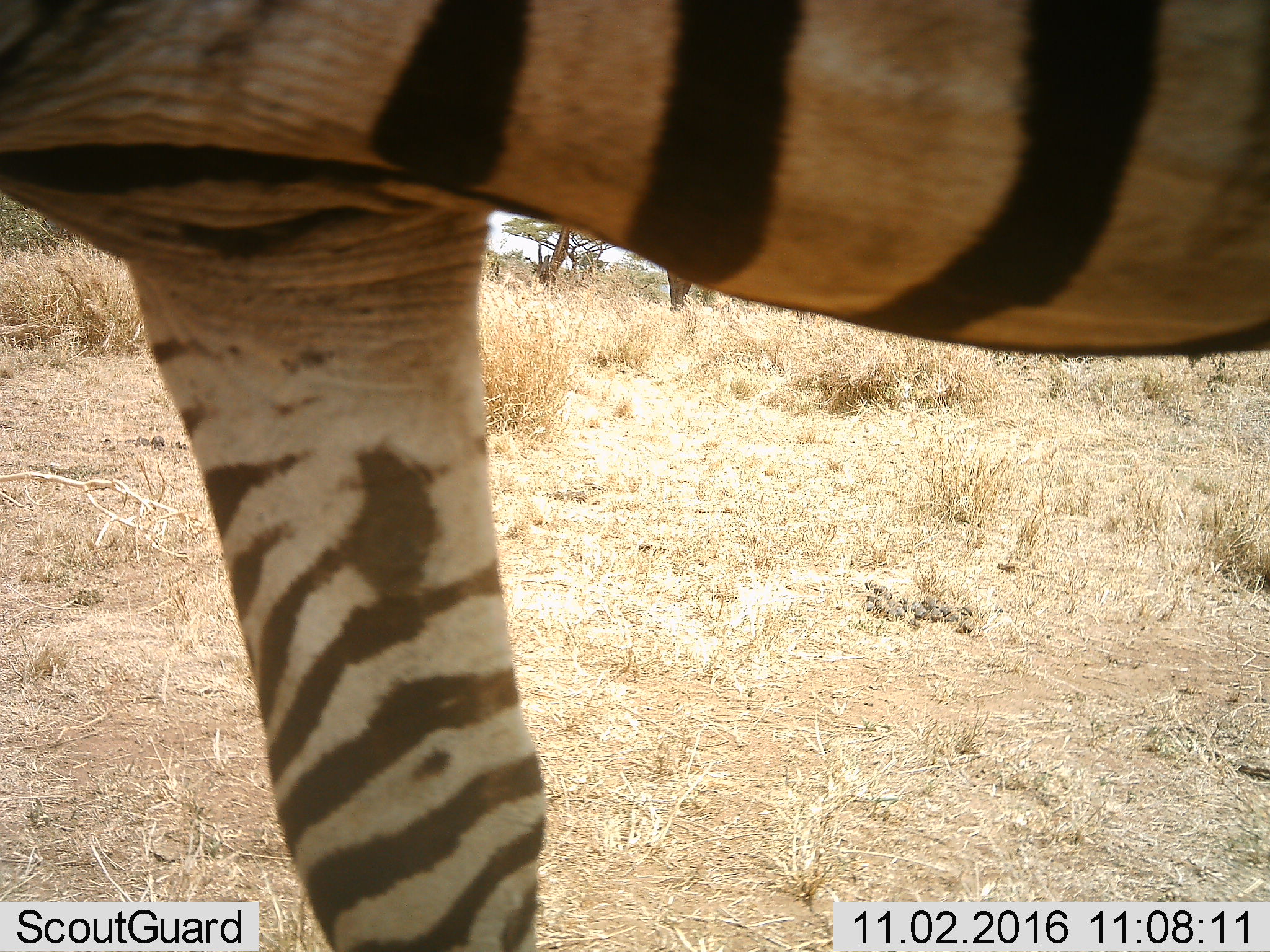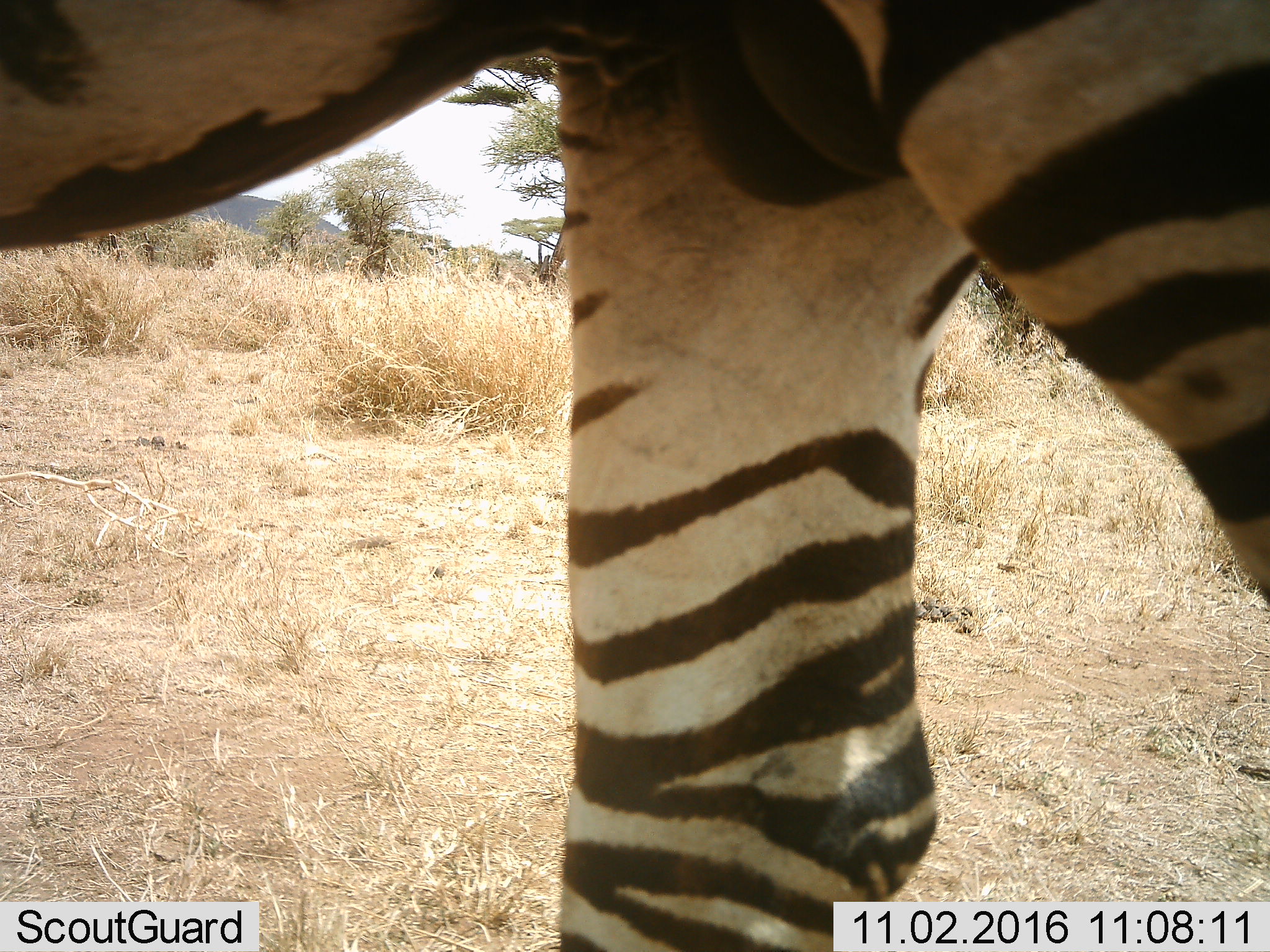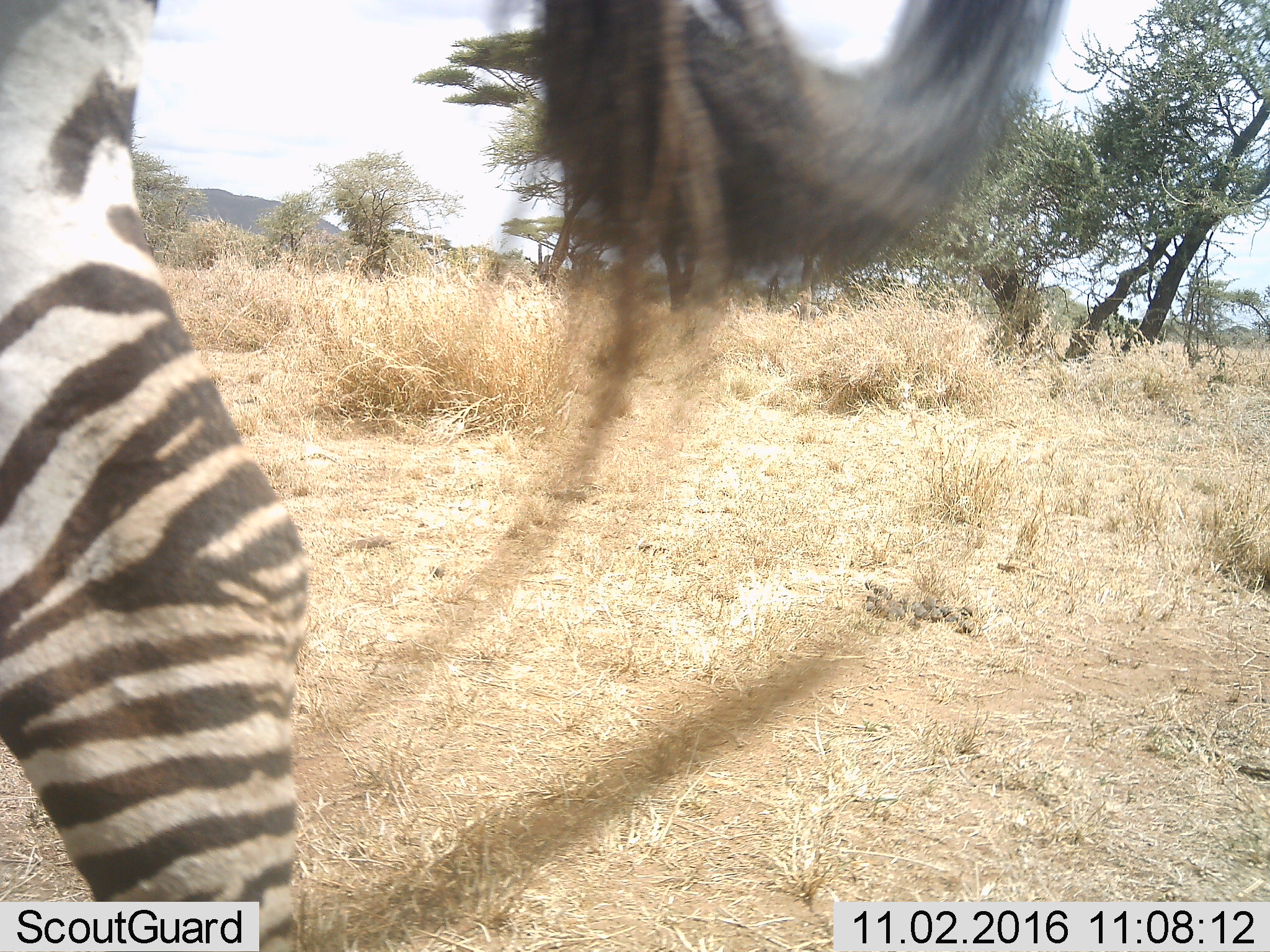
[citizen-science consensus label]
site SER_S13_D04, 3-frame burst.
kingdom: Animalia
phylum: Chordata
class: Mammalia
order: Perissodactyla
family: Equidae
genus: Equus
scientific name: Equus quagga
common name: plains zebra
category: zebraplains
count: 1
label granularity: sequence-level